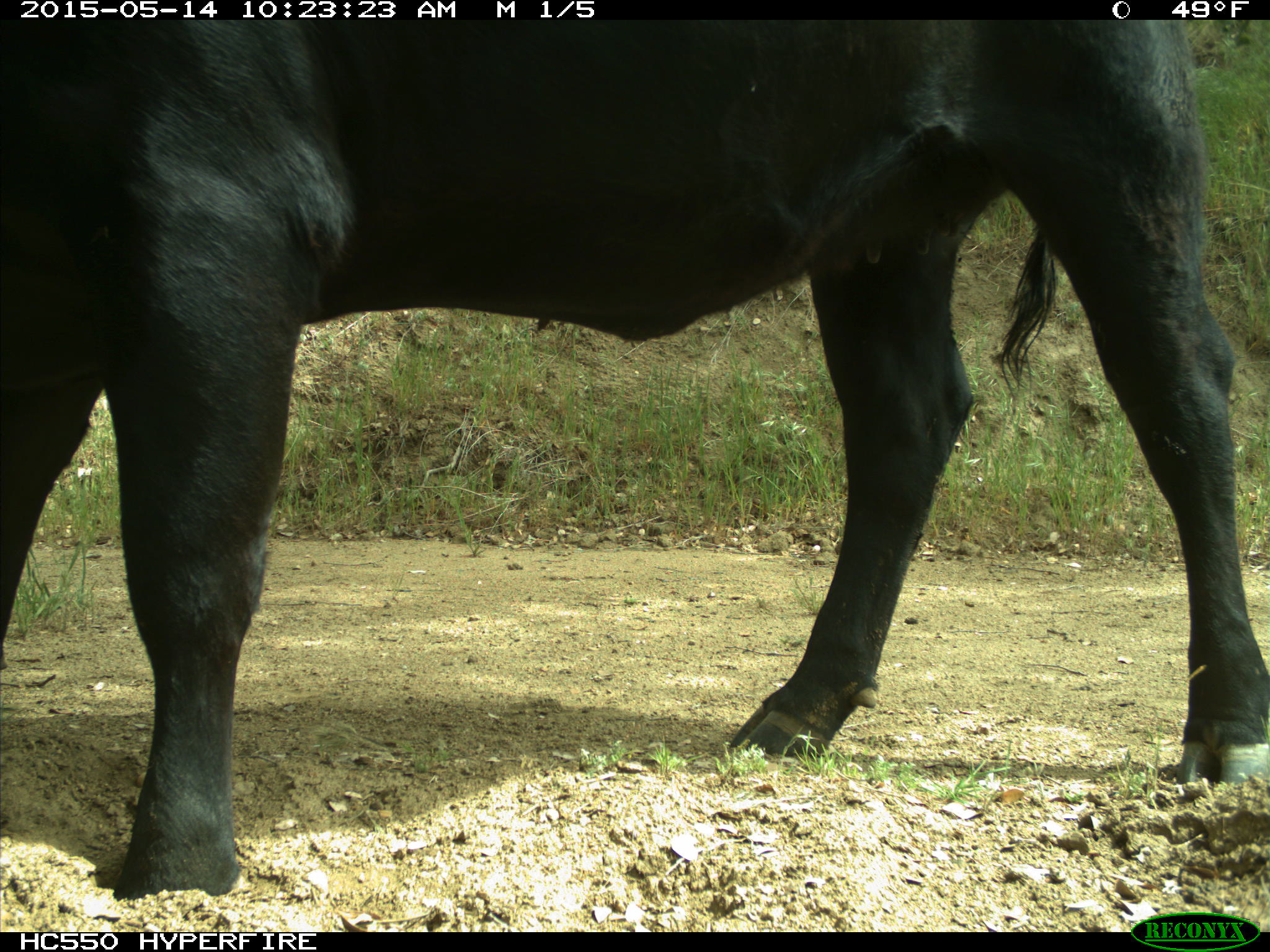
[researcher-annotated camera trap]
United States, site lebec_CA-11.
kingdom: Animalia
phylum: Chordata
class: Mammalia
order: Artiodactyla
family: Bovidae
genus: Bos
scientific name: Bos taurus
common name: domestic cow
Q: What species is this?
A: Bos taurus (domestic cow).